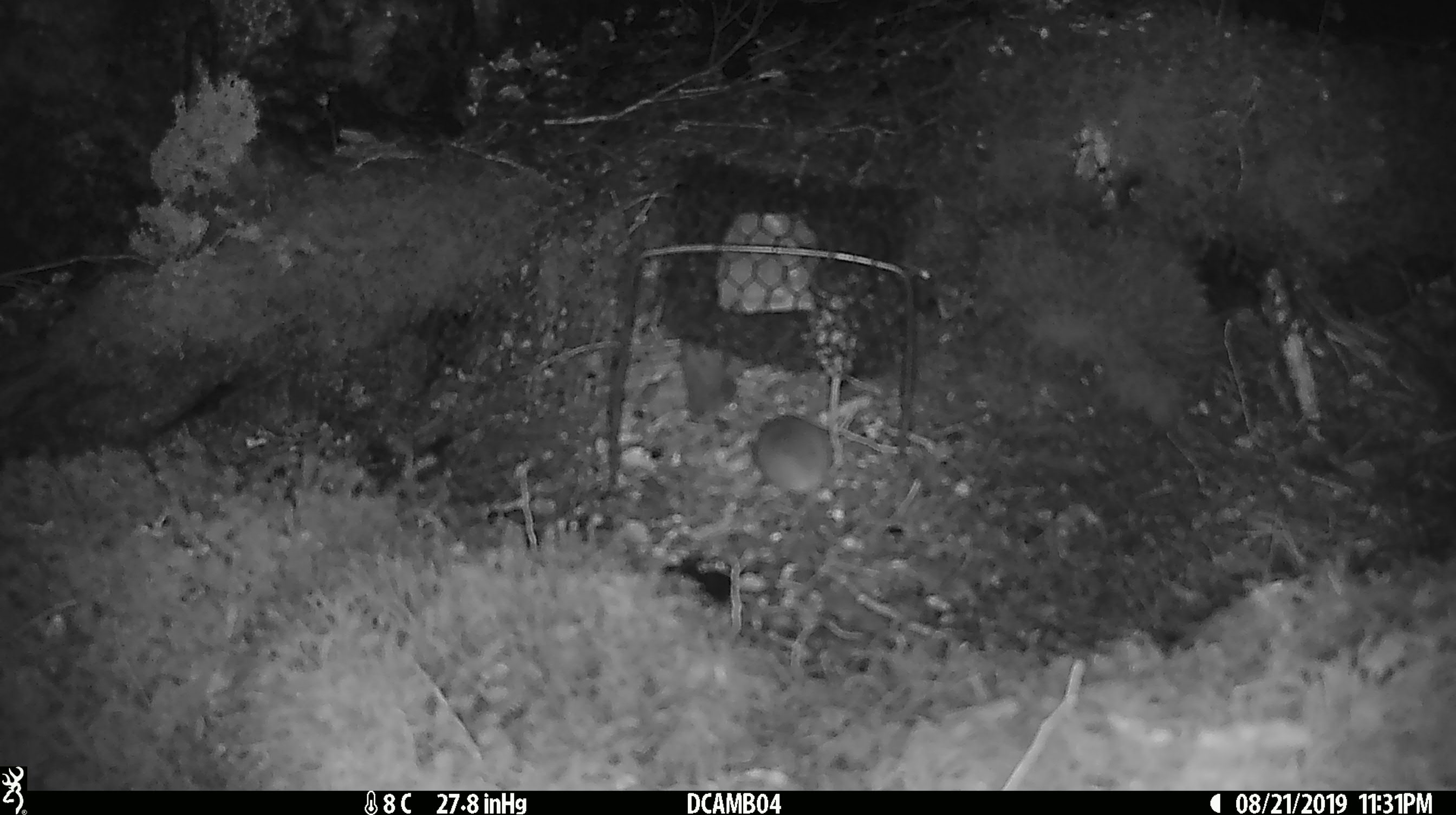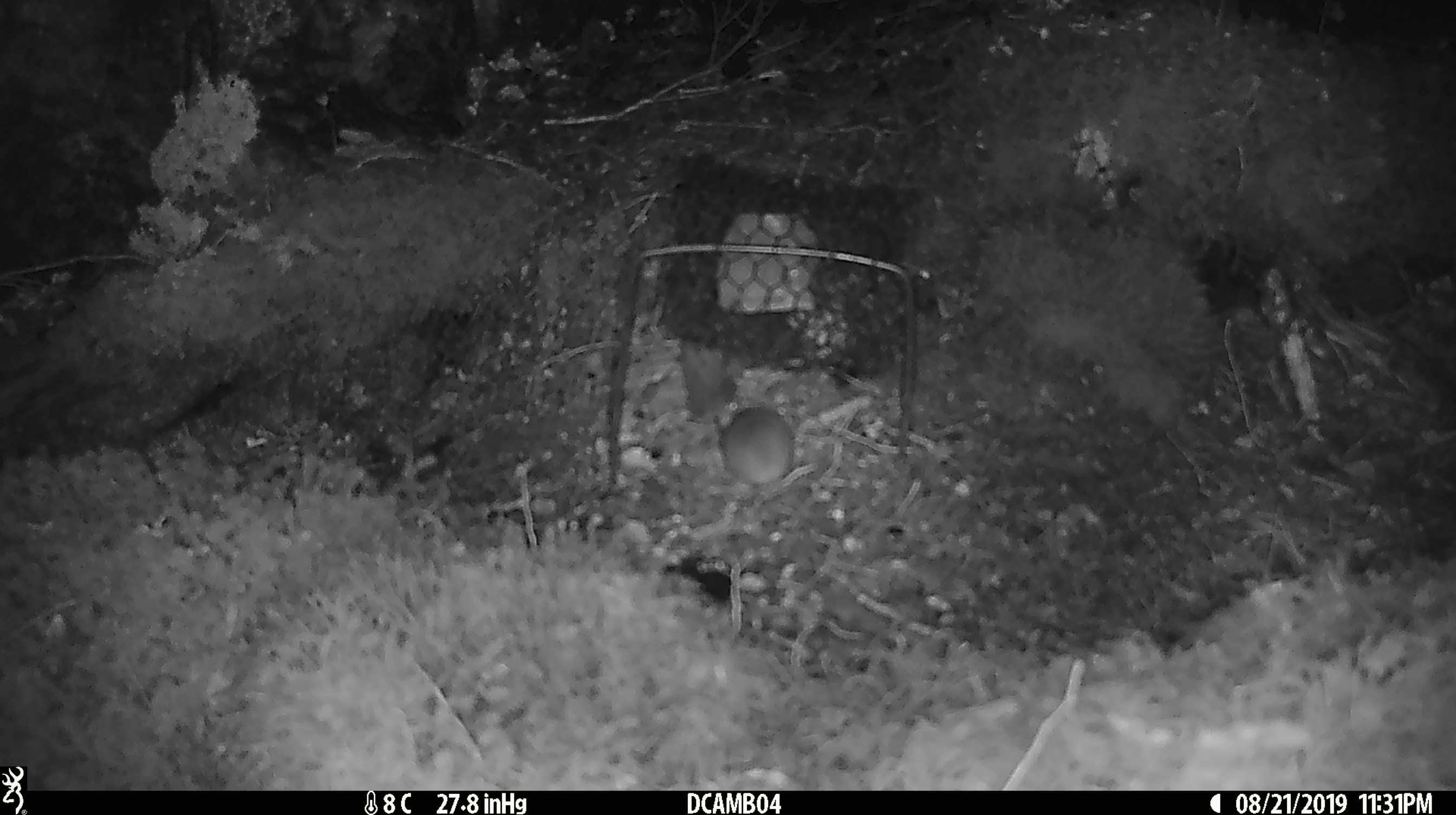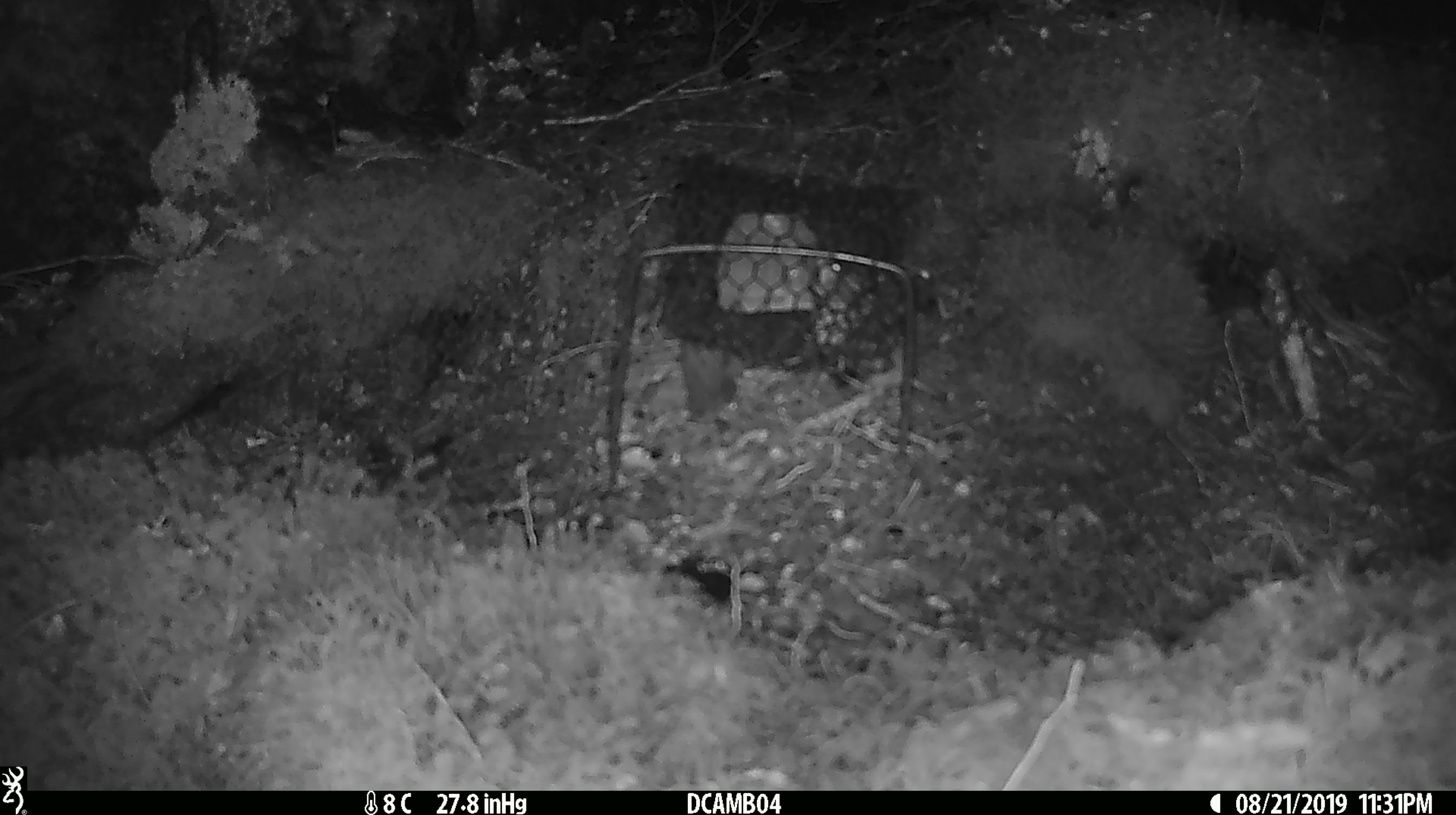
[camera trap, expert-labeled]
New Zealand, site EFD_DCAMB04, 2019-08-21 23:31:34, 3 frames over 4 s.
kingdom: Animalia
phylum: Chordata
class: Mammalia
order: Rodentia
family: Muridae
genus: Mus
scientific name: Mus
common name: mouse